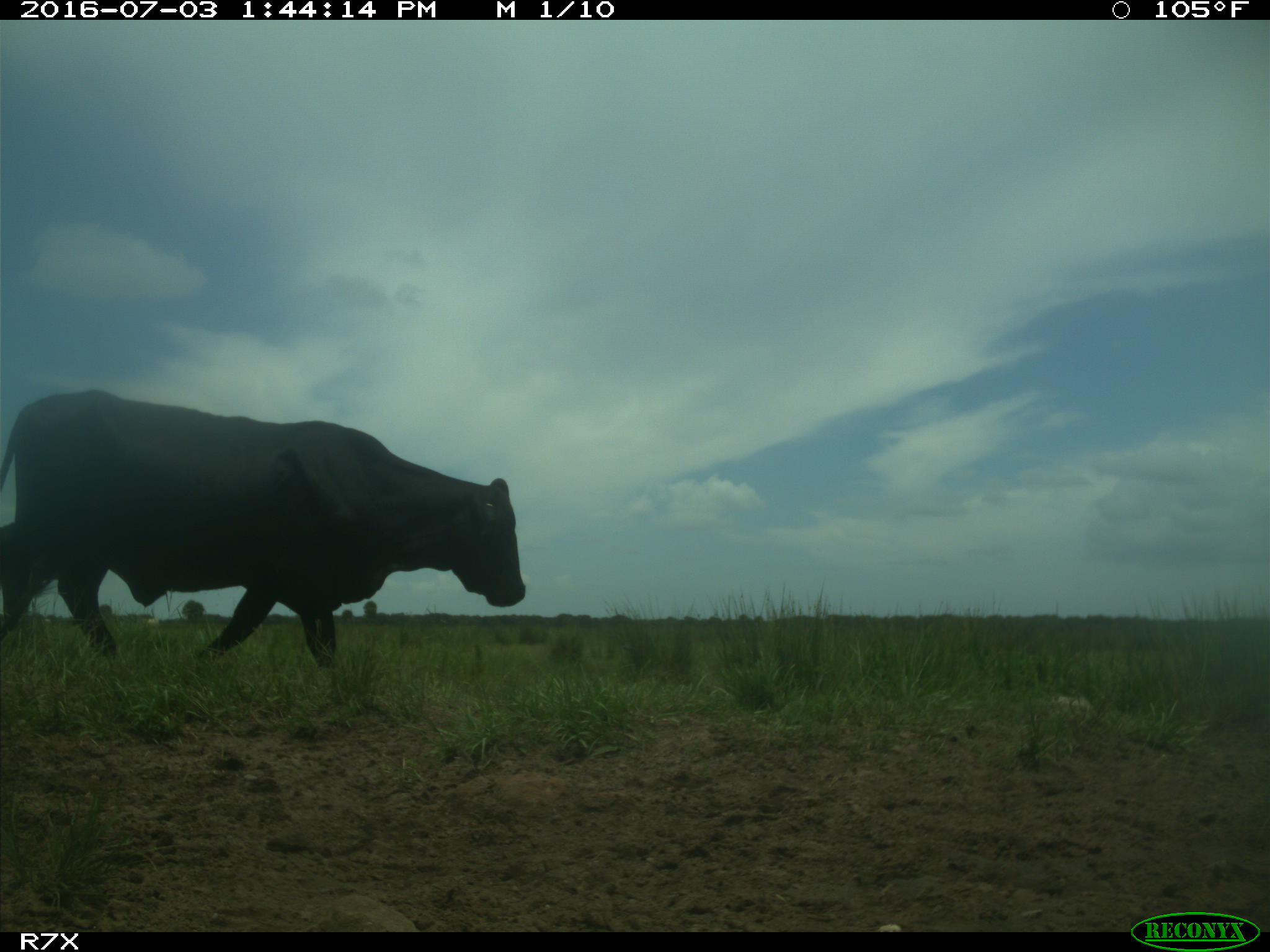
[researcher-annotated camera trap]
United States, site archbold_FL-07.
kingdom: Animalia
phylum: Chordata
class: Mammalia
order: Artiodactyla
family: Bovidae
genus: Bos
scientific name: Bos taurus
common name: domestic cow